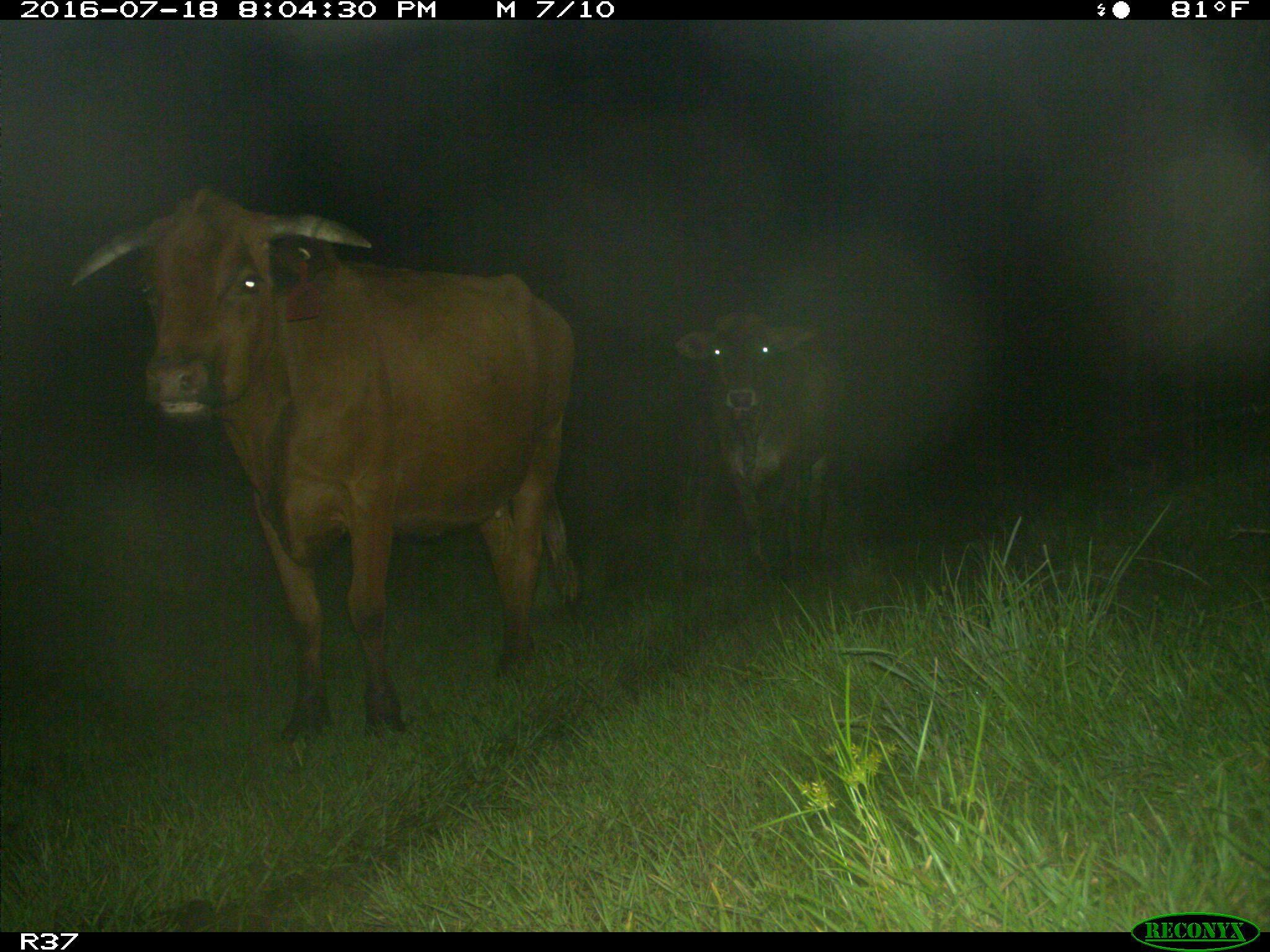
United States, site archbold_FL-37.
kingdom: Animalia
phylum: Chordata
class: Mammalia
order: Artiodactyla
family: Bovidae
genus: Bos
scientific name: Bos taurus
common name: domestic cow